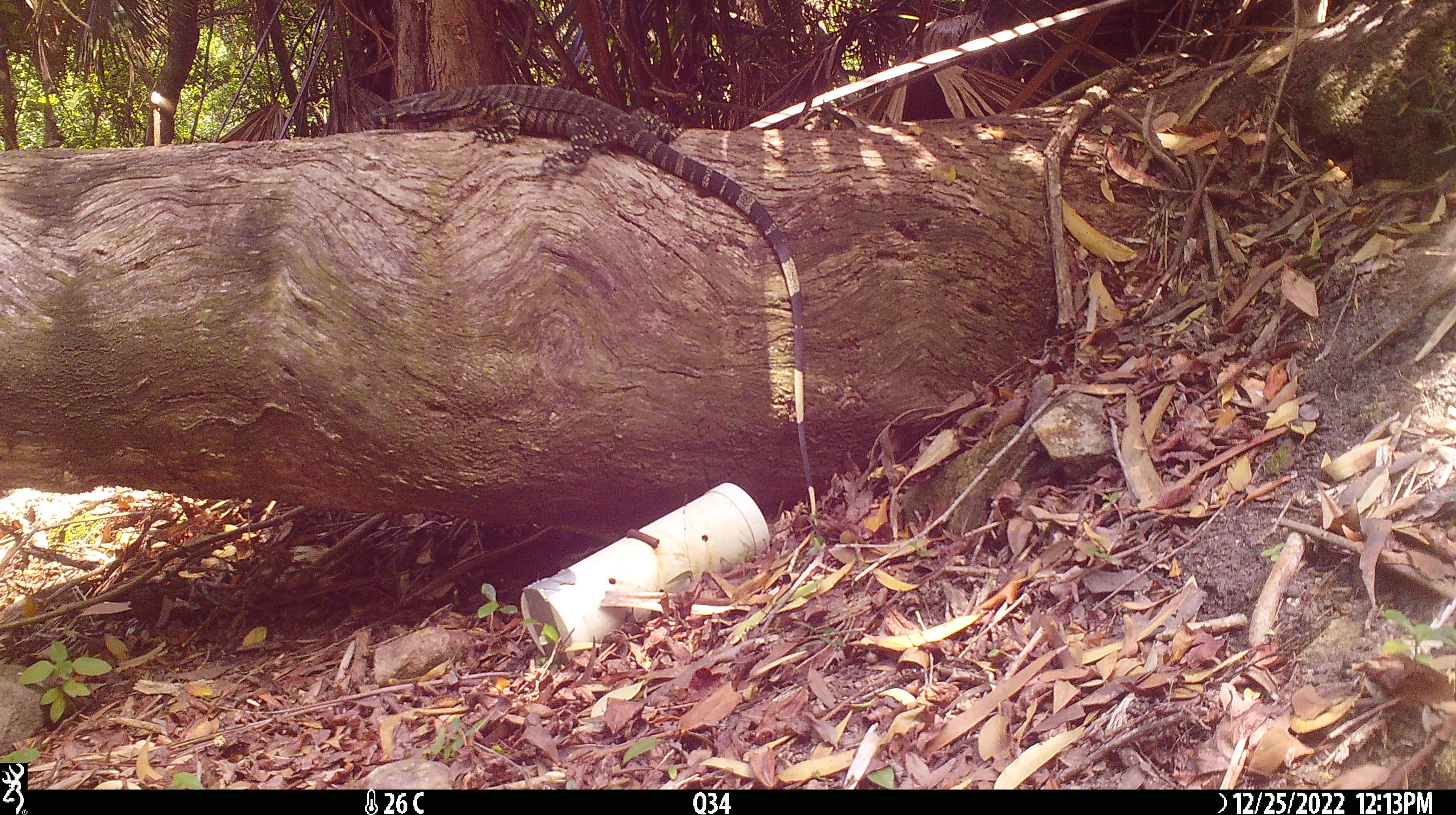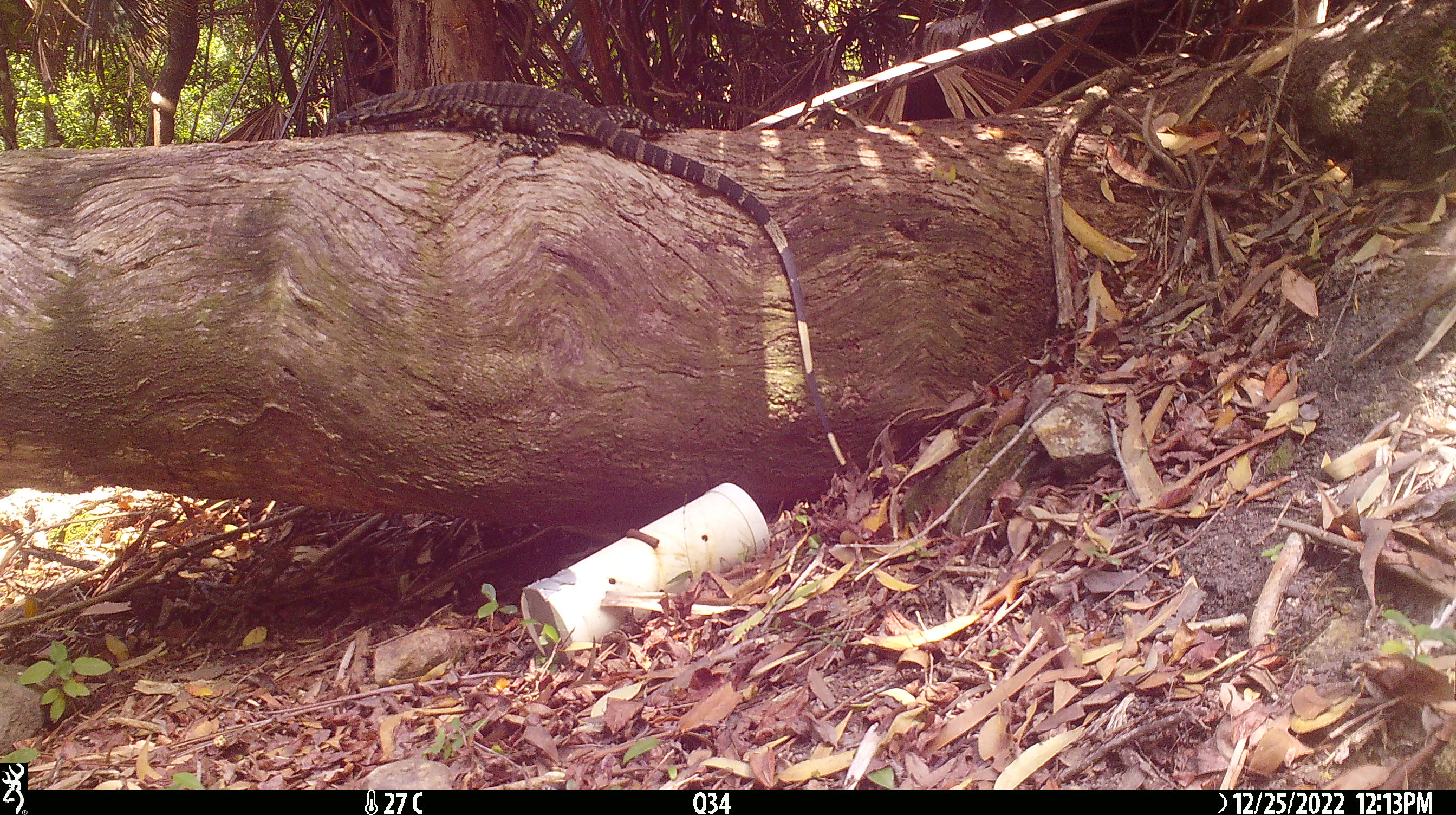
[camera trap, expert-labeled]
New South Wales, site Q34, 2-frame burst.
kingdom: Animalia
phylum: Chordata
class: Reptilia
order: Squamata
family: Varanidae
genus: Varanus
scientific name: Varanus varius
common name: lace monitor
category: goanna